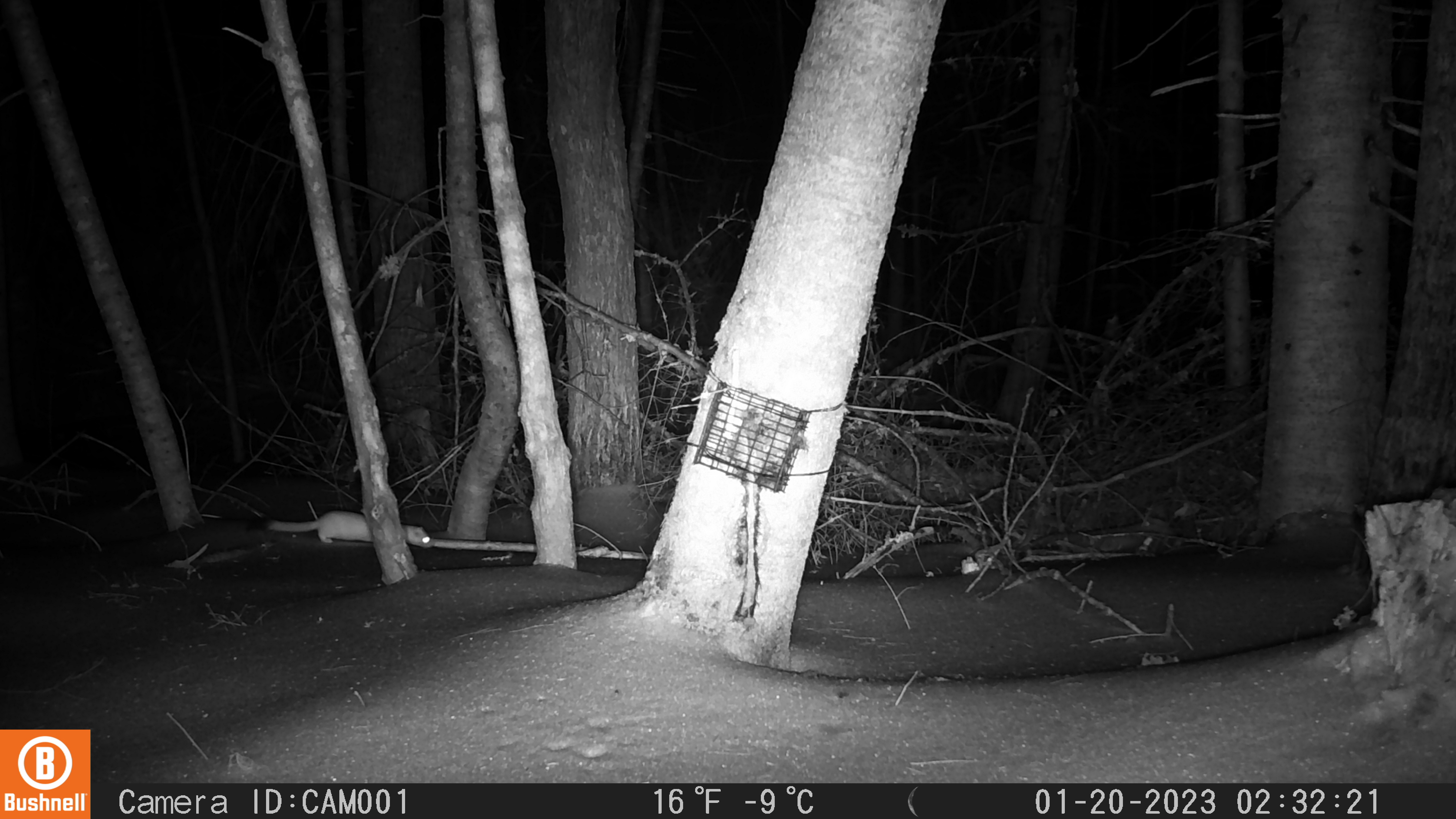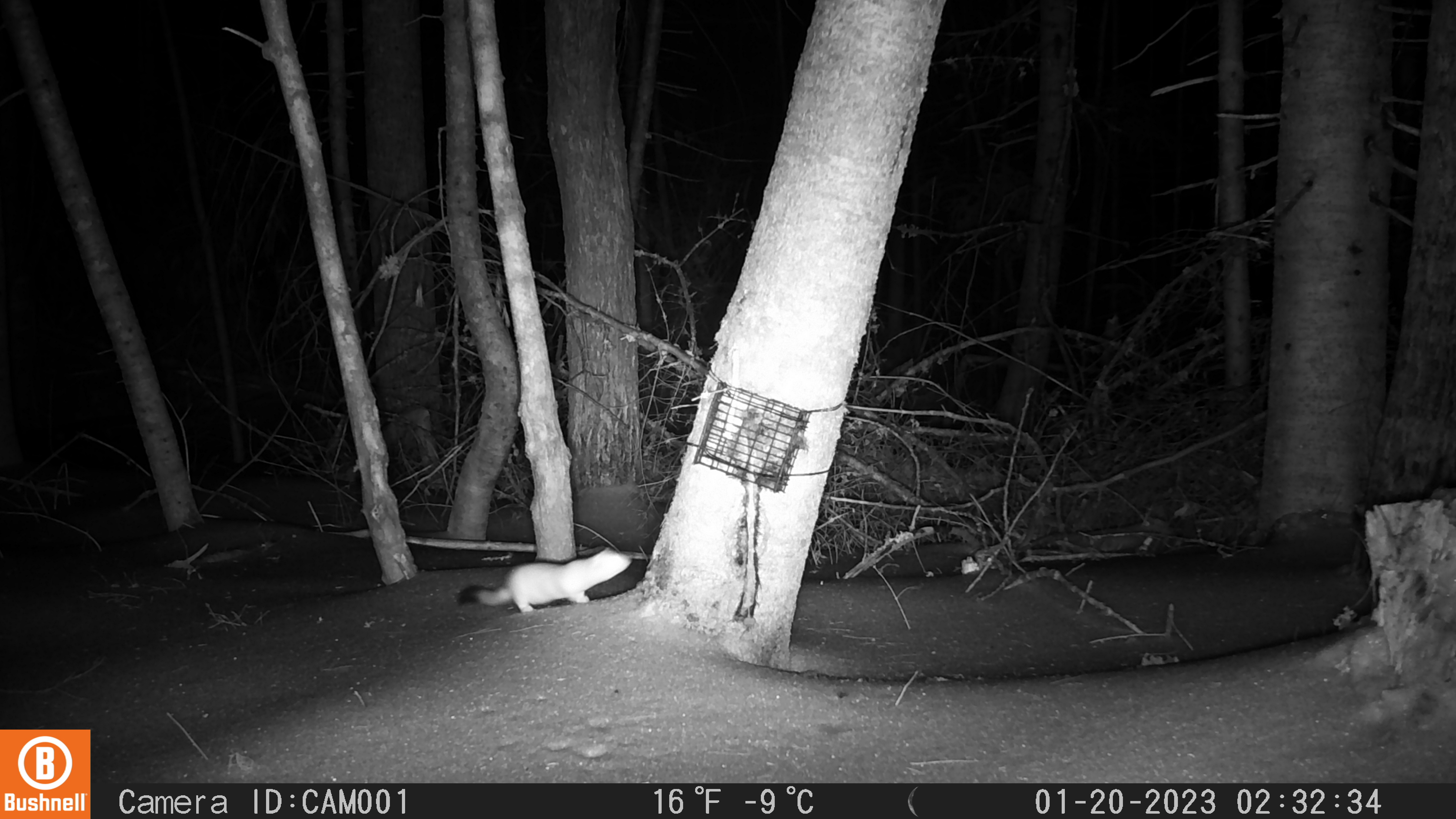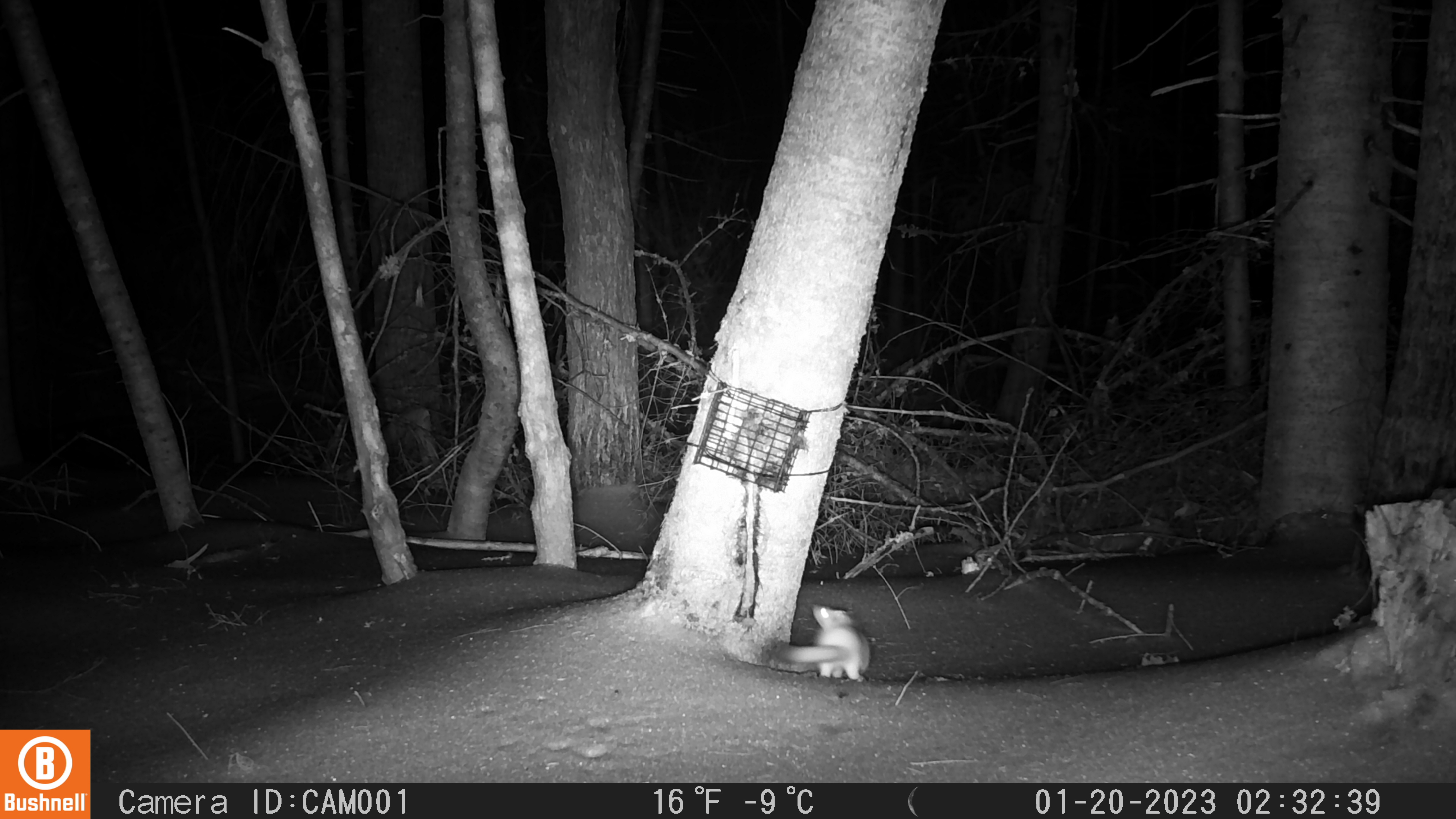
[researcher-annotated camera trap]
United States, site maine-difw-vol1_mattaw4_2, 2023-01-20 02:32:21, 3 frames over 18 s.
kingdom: Animalia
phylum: Chordata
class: Mammalia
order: Carnivora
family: Mustelidae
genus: Neogale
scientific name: Neogale frenata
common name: long-tailed weasel